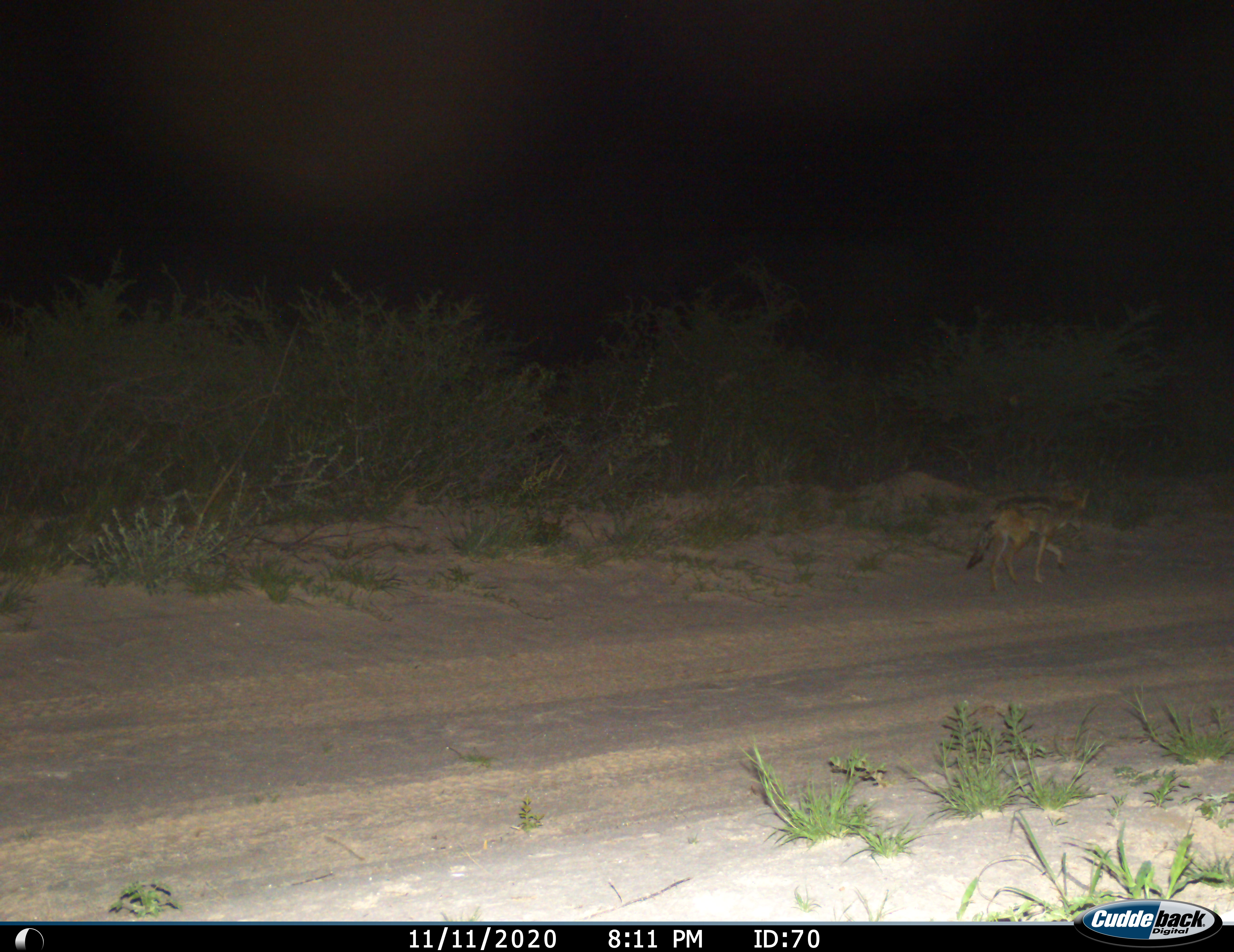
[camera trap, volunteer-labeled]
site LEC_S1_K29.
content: unidentified animal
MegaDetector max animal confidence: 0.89